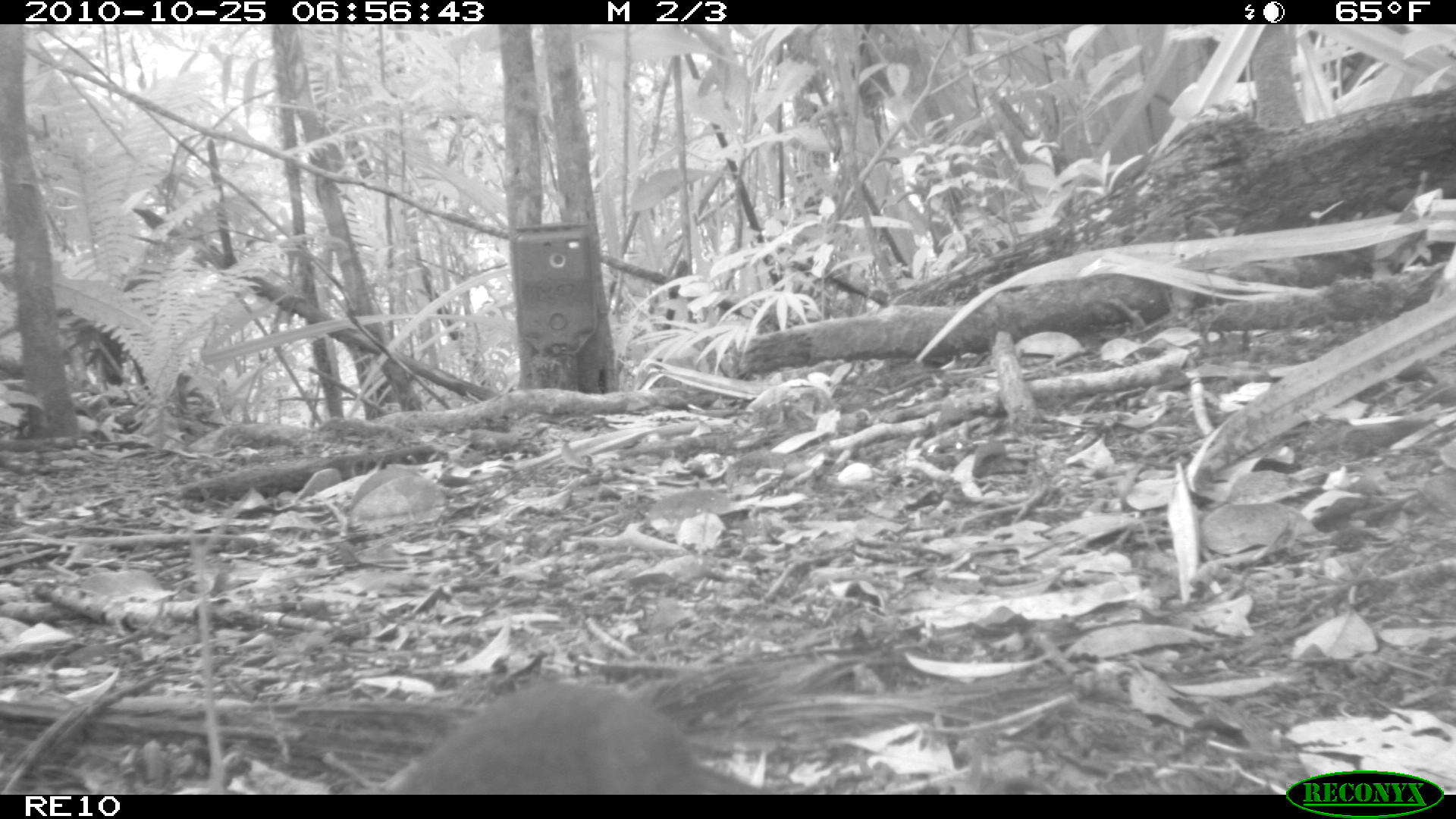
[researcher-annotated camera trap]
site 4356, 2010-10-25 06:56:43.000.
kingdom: Animalia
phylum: Chordata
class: Mammalia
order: Rodentia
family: Muridae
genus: Rattus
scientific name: Rattus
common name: rodent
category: unknown rat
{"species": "unknown rat (rodent) (Rattus)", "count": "1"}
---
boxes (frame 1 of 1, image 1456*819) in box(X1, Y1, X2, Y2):
unknown rat: box(380, 677, 770, 793)